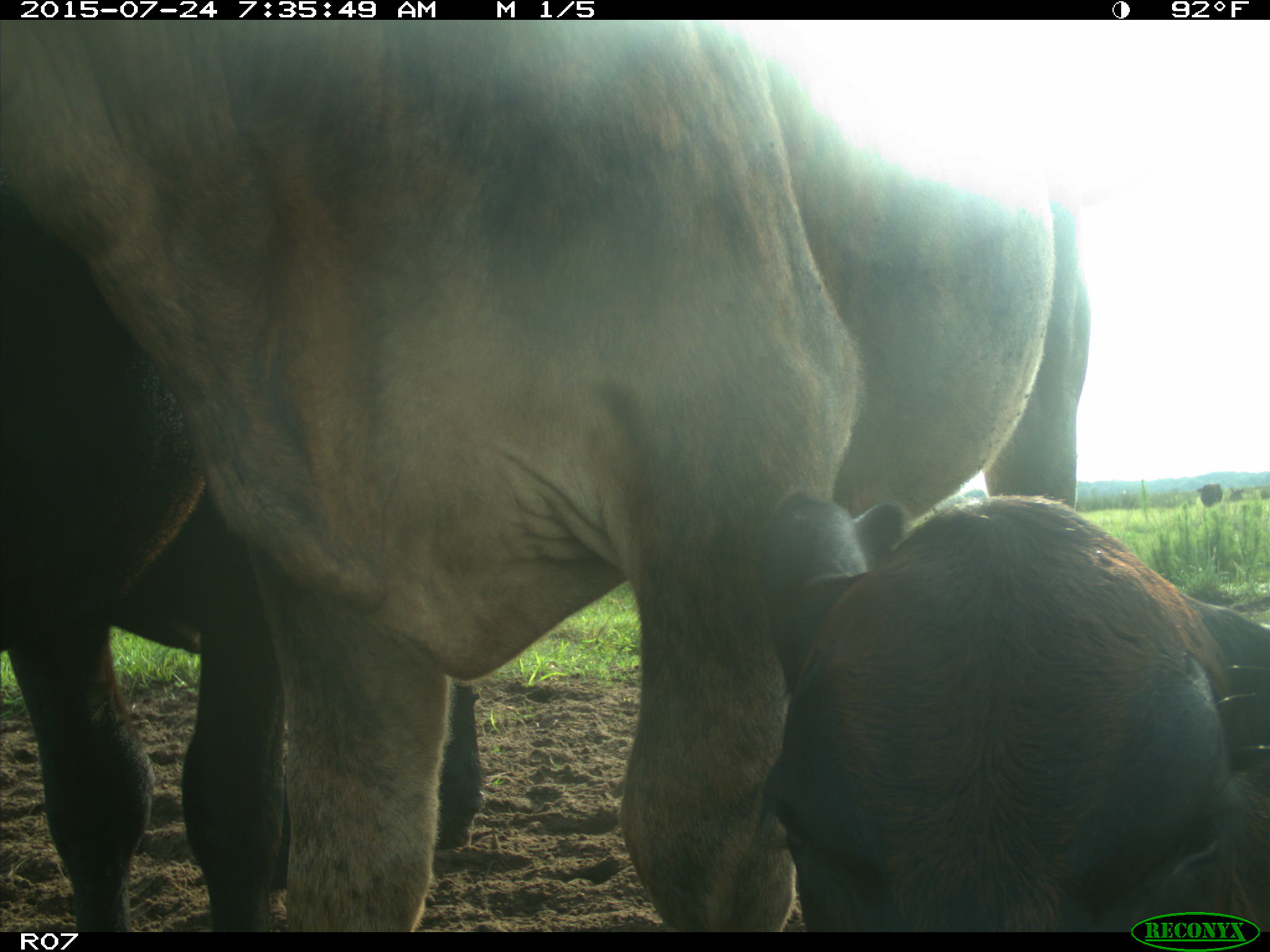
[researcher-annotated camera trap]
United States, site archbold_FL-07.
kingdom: Animalia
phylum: Chordata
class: Mammalia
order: Artiodactyla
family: Bovidae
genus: Bos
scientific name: Bos taurus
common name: domestic cow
Bos taurus (domestic cow).